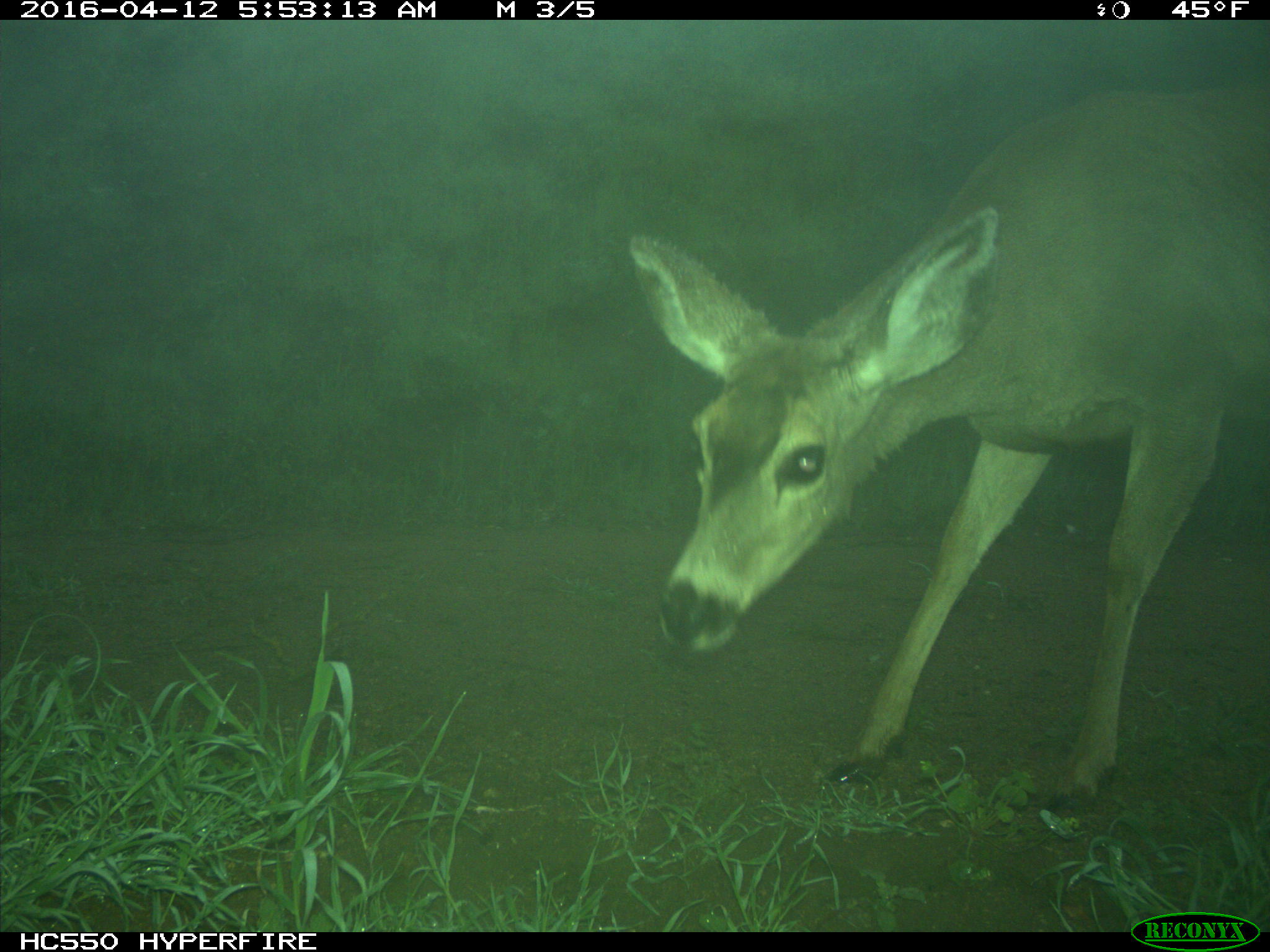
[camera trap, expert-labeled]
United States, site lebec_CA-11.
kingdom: Animalia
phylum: Chordata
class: Mammalia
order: Artiodactyla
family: Cervidae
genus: Odocoileus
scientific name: Odocoileus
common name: deer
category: unidentified deer